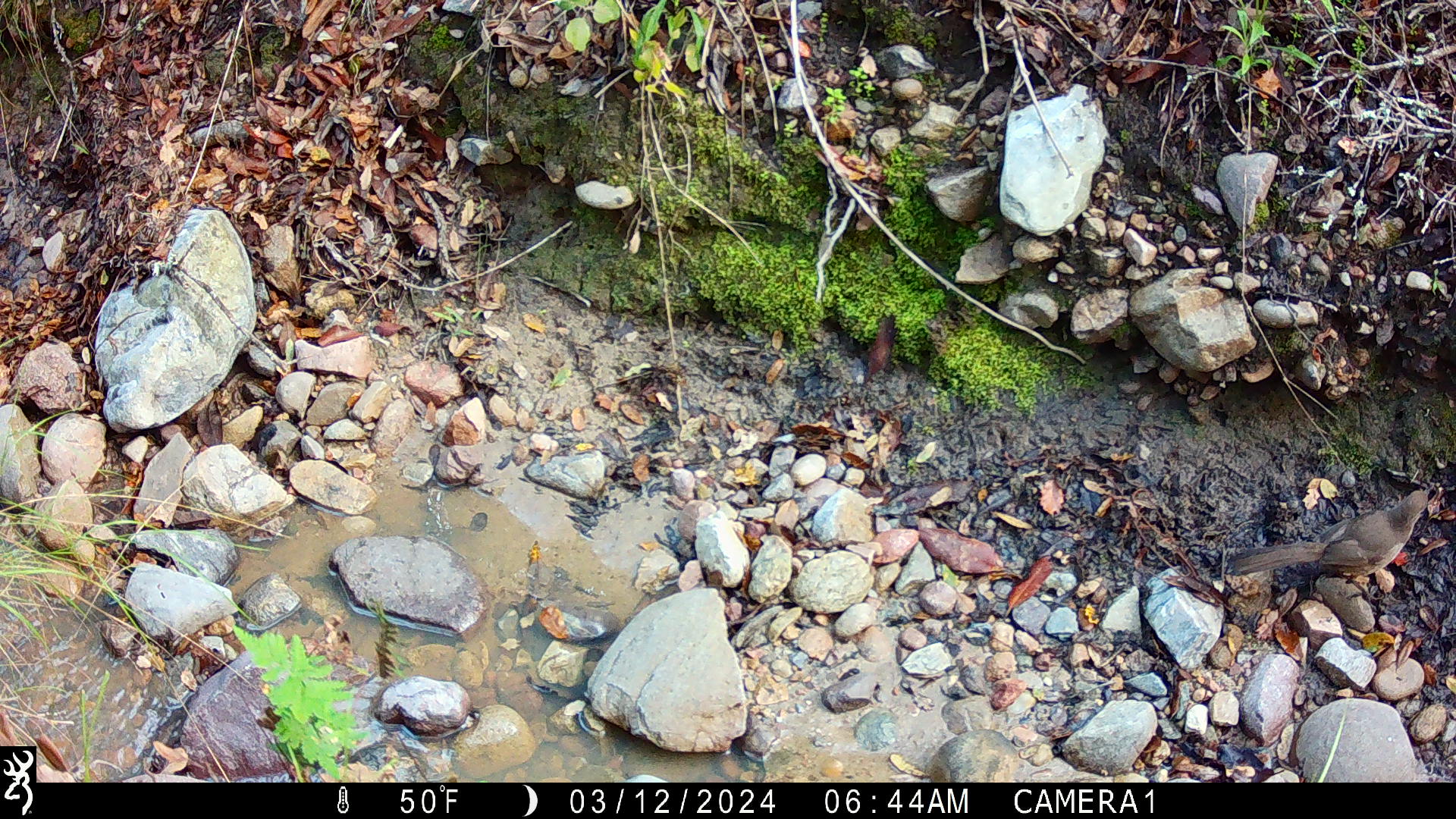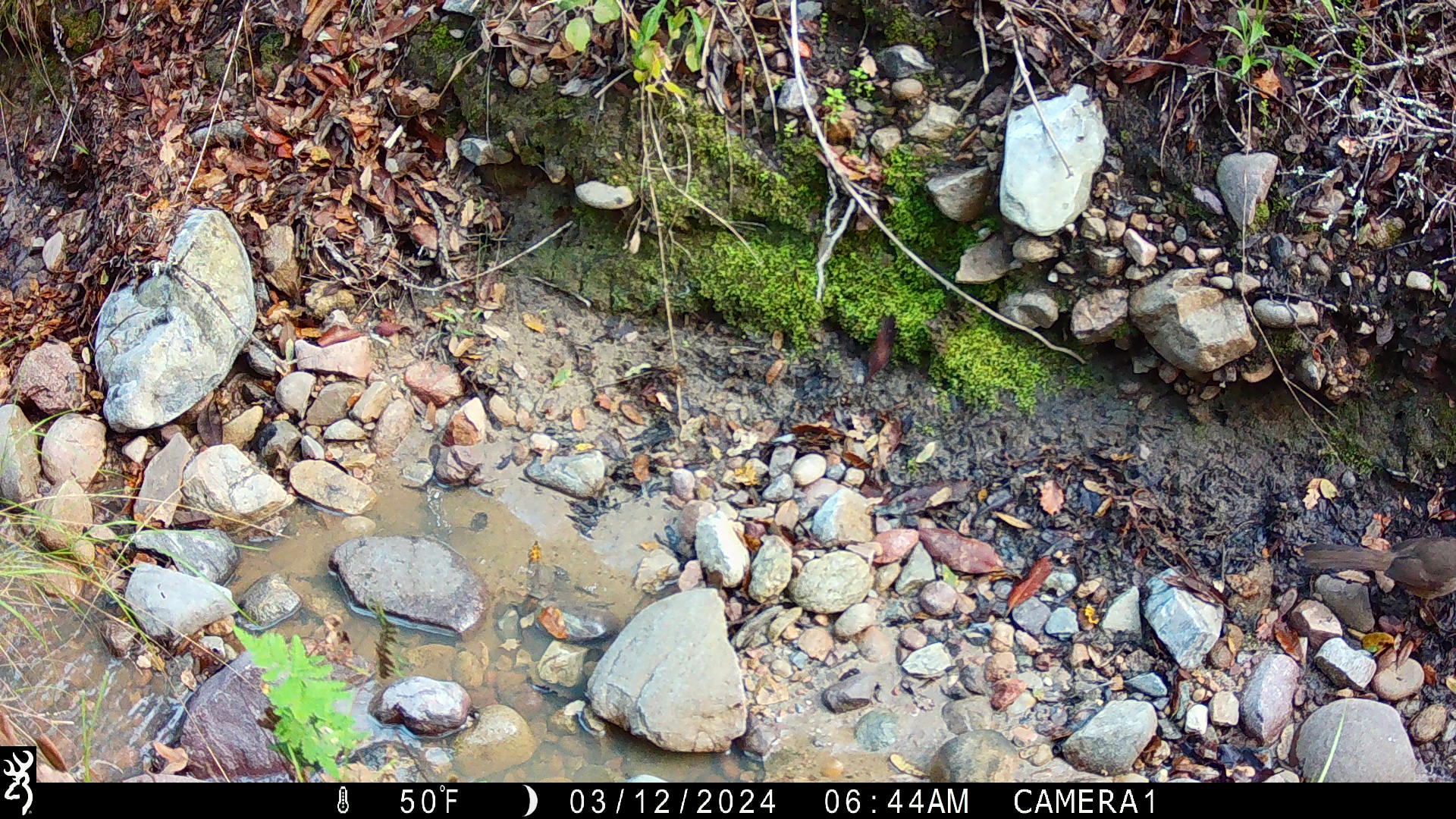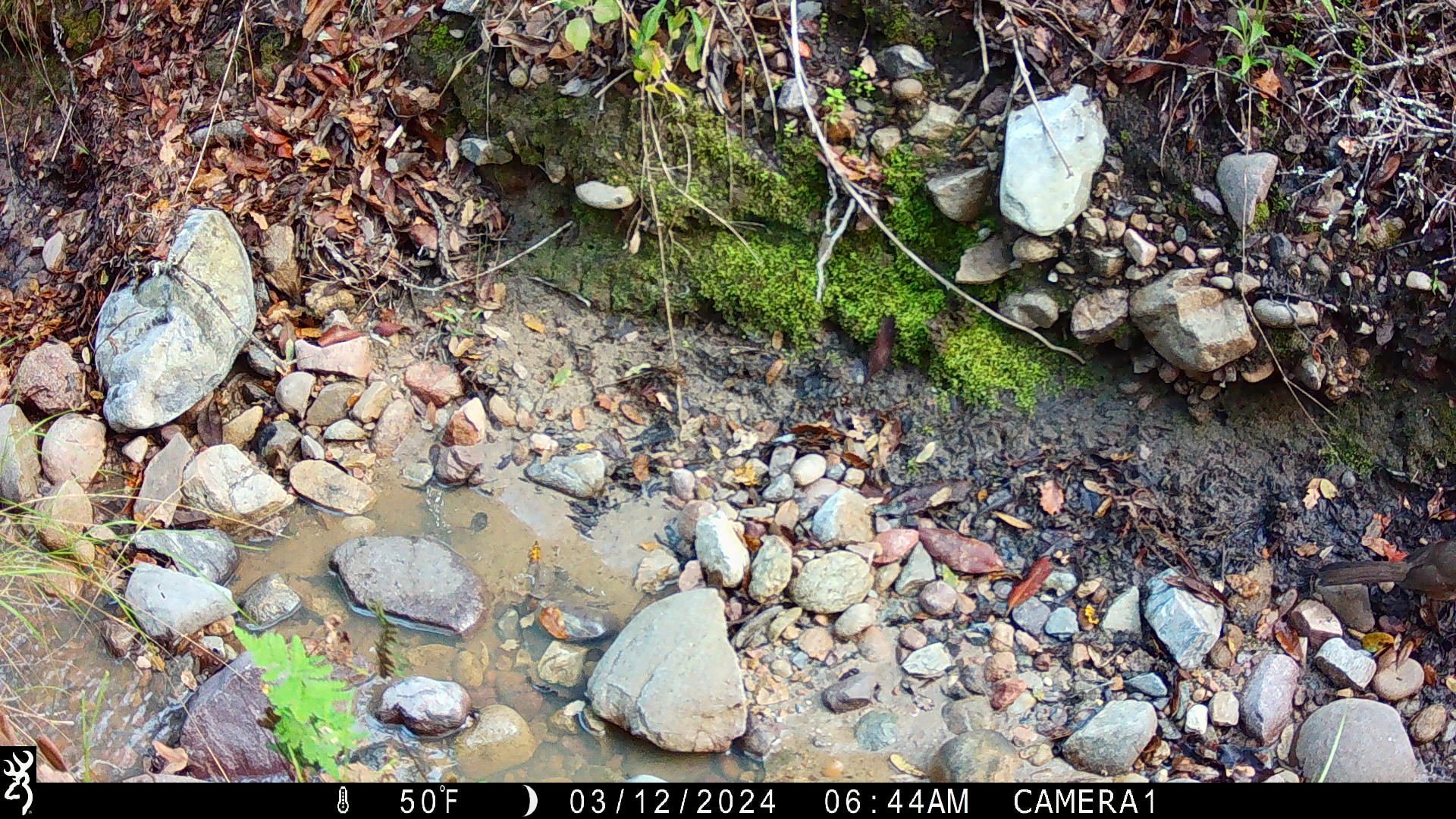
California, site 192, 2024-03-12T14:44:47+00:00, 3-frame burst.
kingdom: Animalia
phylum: Chordata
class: Aves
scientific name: Aves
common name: bird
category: unknown bird